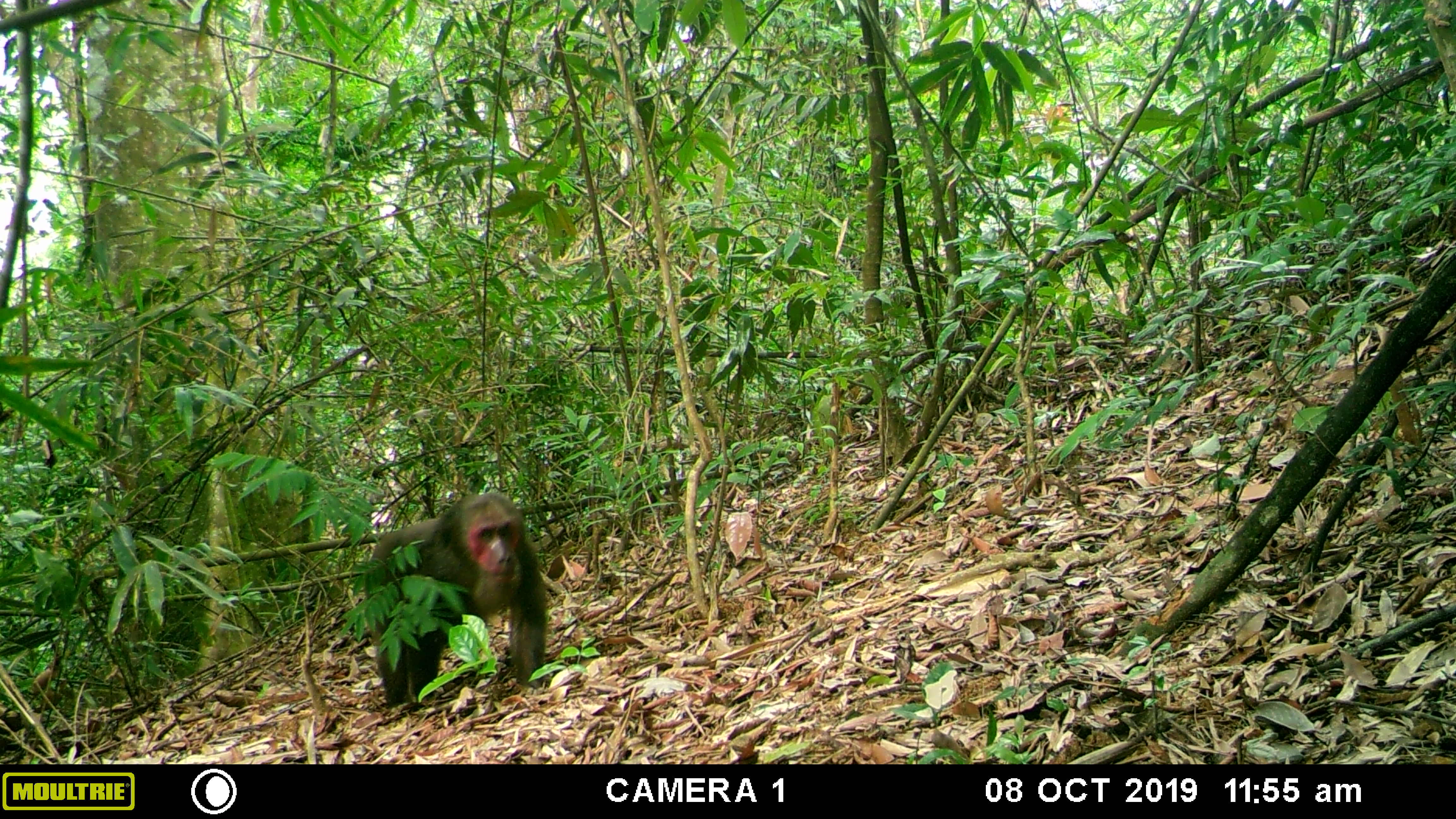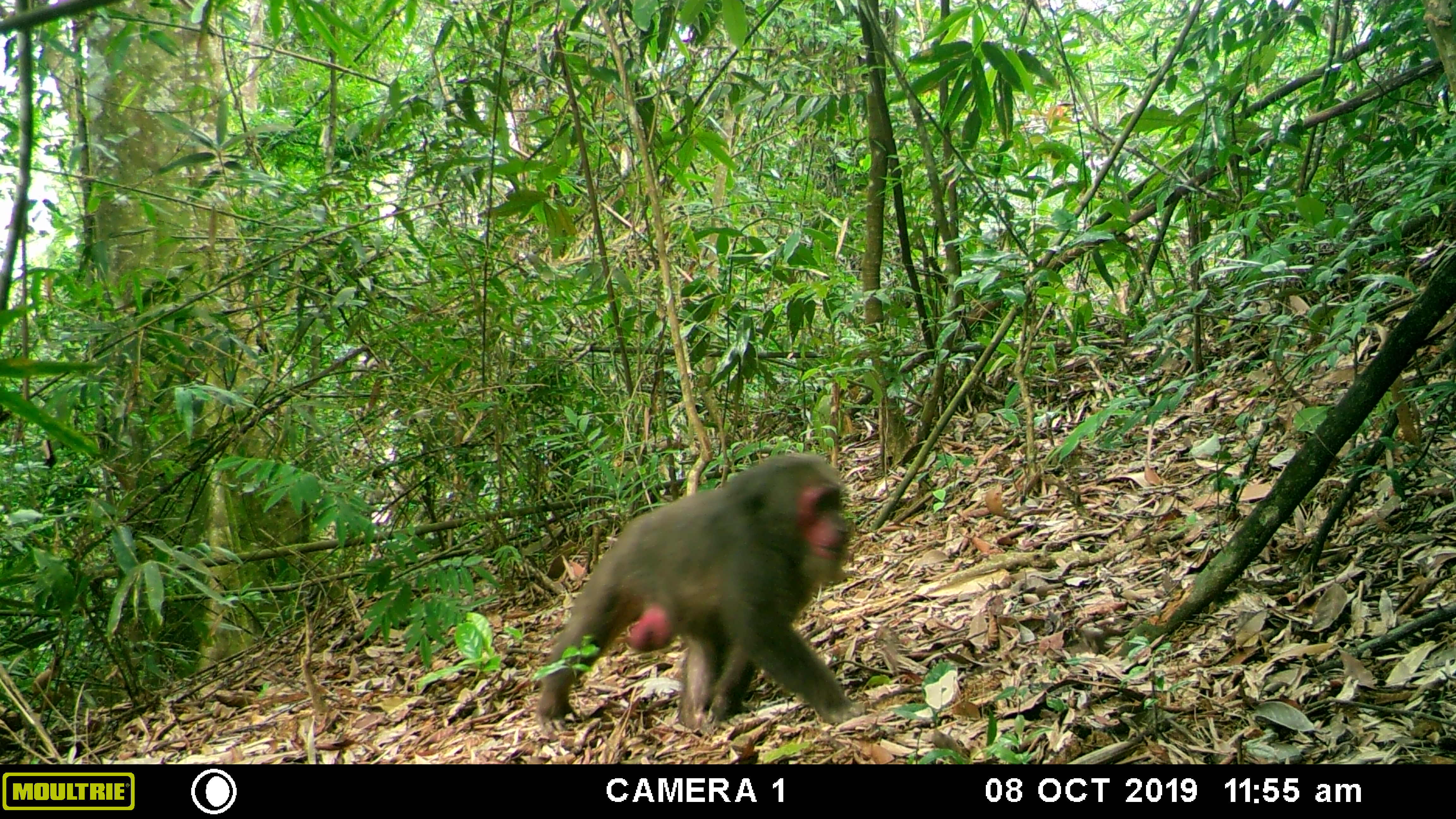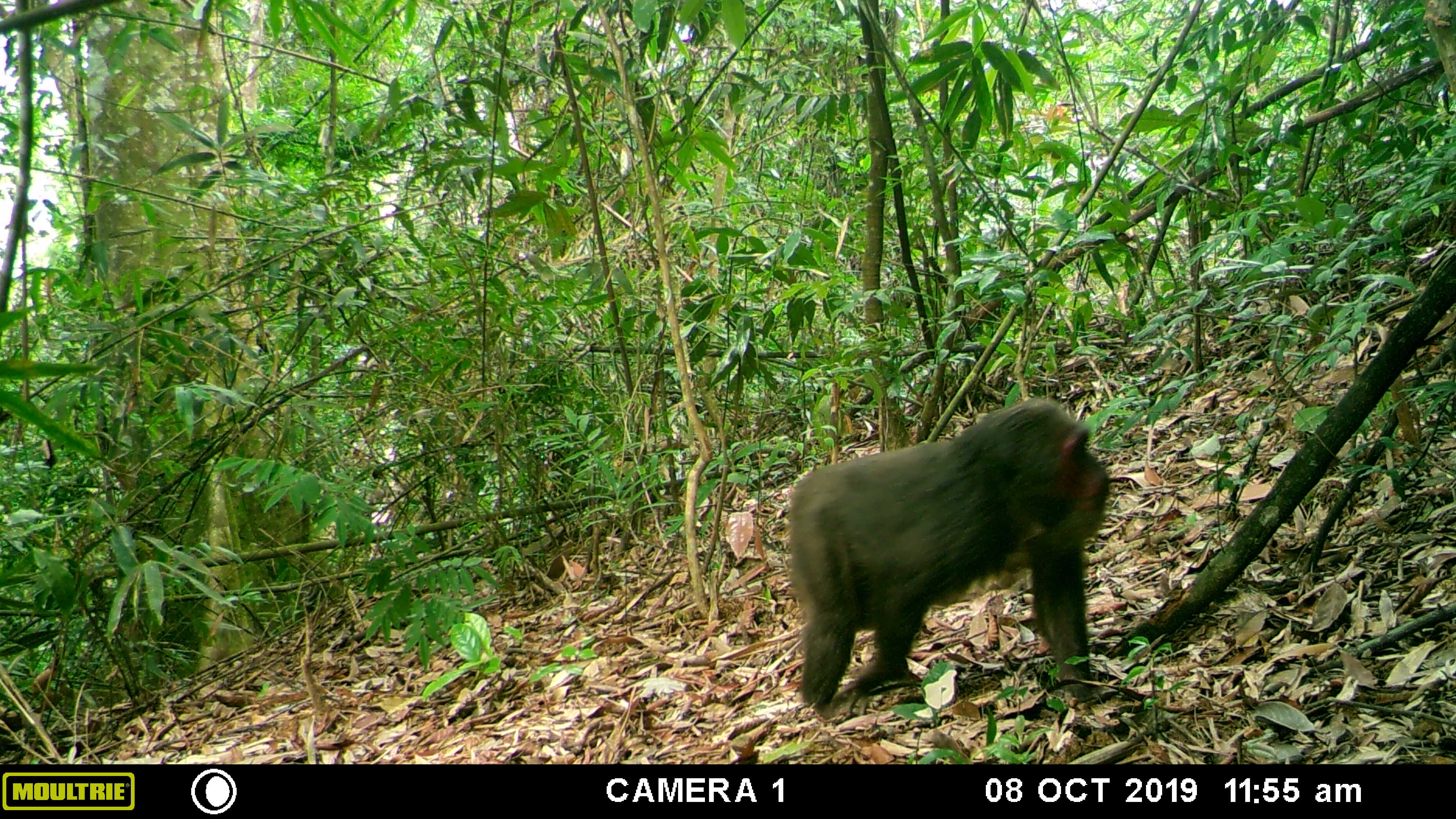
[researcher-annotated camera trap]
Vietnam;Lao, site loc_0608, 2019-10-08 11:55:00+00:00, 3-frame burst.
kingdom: Animalia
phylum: Chordata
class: Mammalia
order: Primates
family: Cercopithecidae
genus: Macaca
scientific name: Macaca arctoides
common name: stump-tailed macaque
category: stump tailed macaque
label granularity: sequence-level